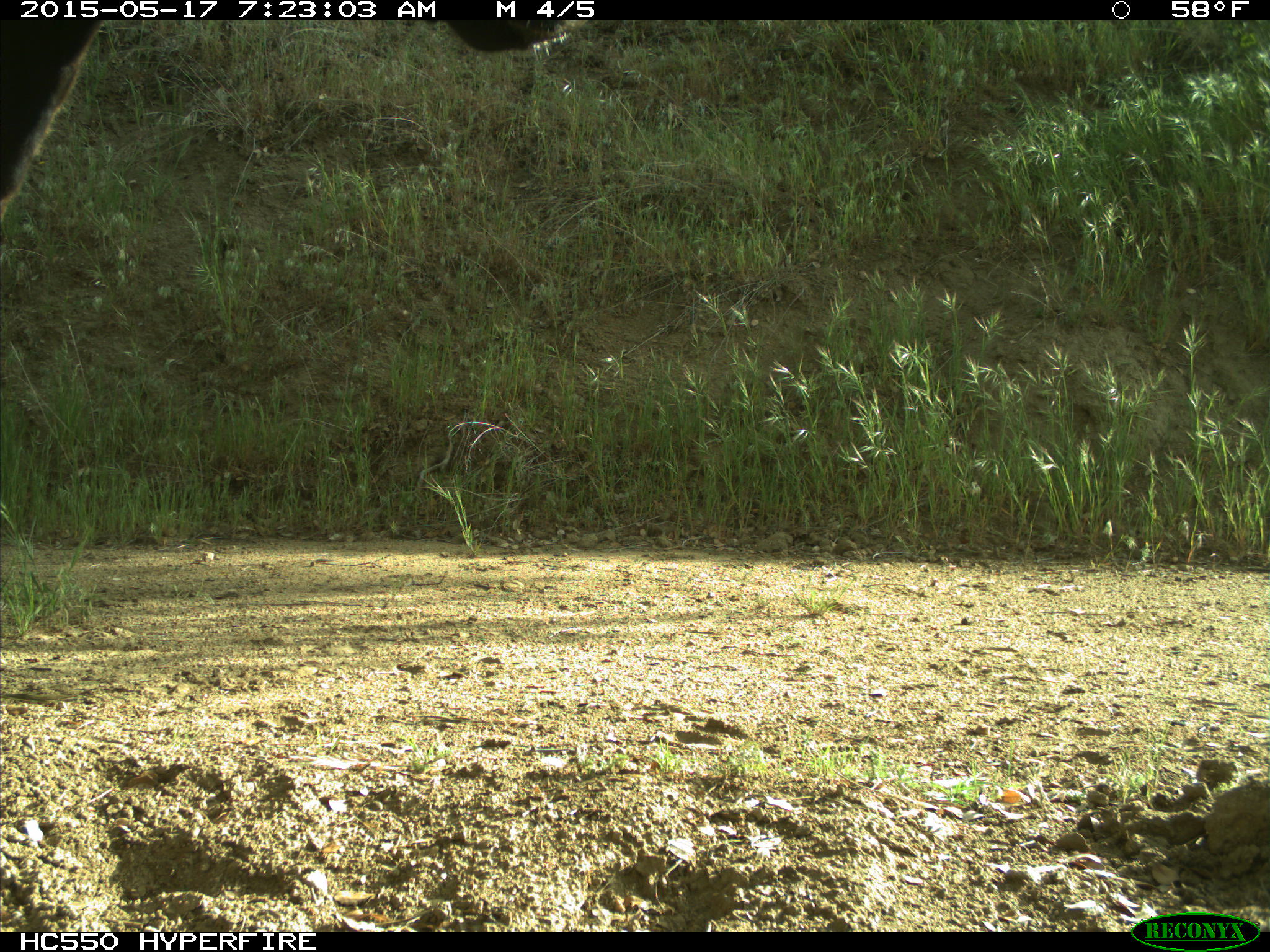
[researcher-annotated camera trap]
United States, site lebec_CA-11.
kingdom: Animalia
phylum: Chordata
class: Mammalia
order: Artiodactyla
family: Bovidae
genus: Bos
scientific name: Bos taurus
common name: domestic cow